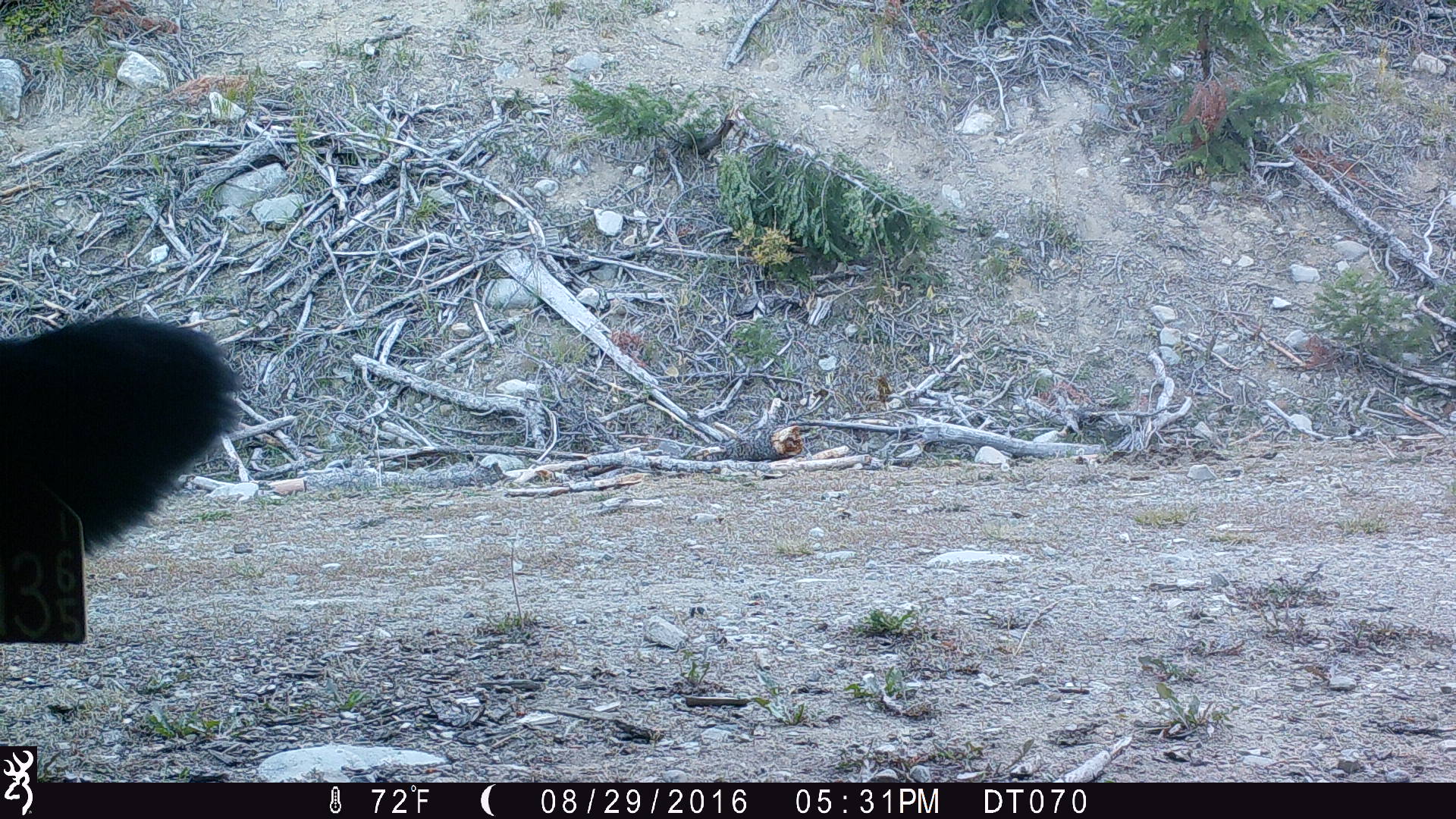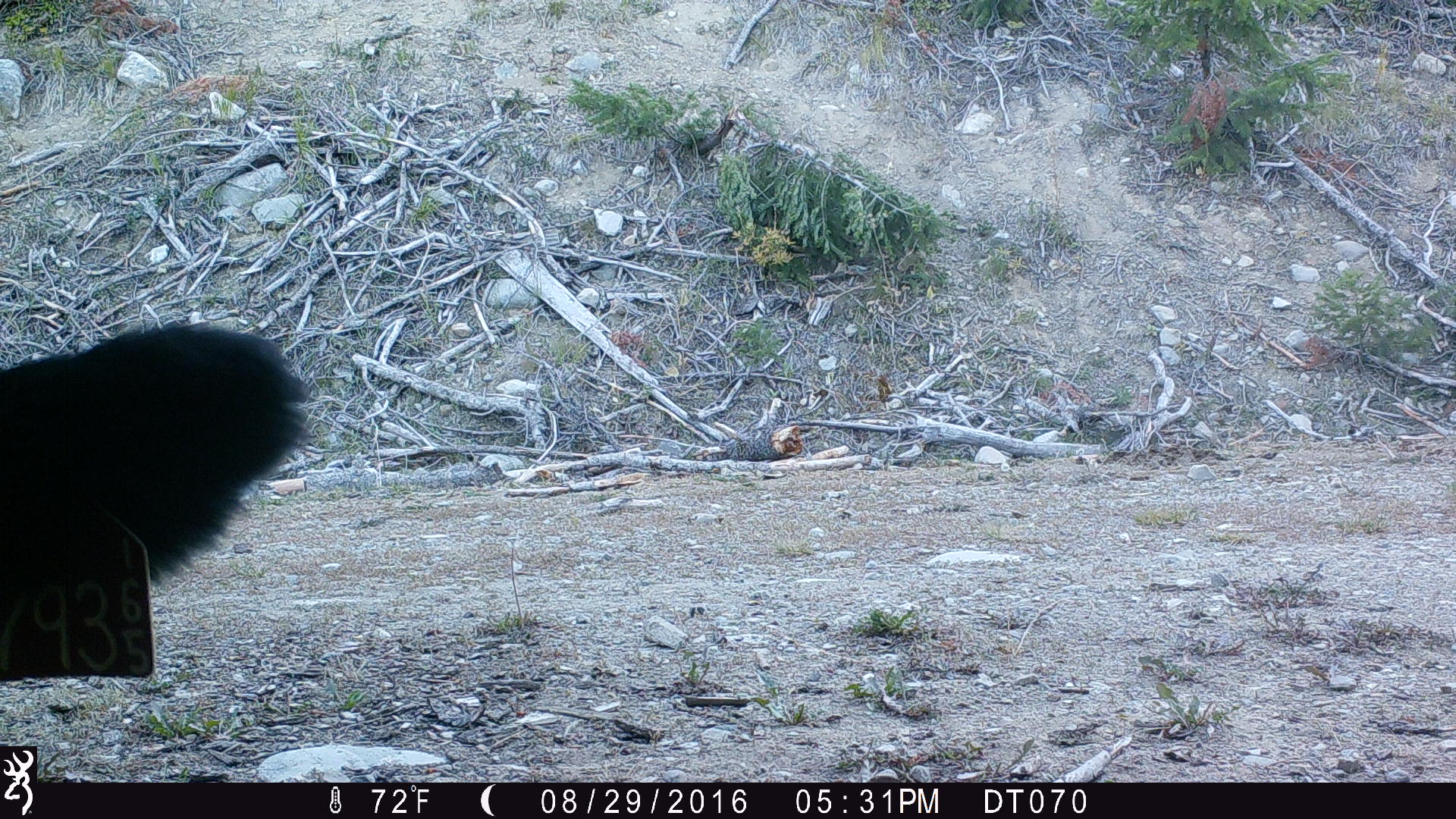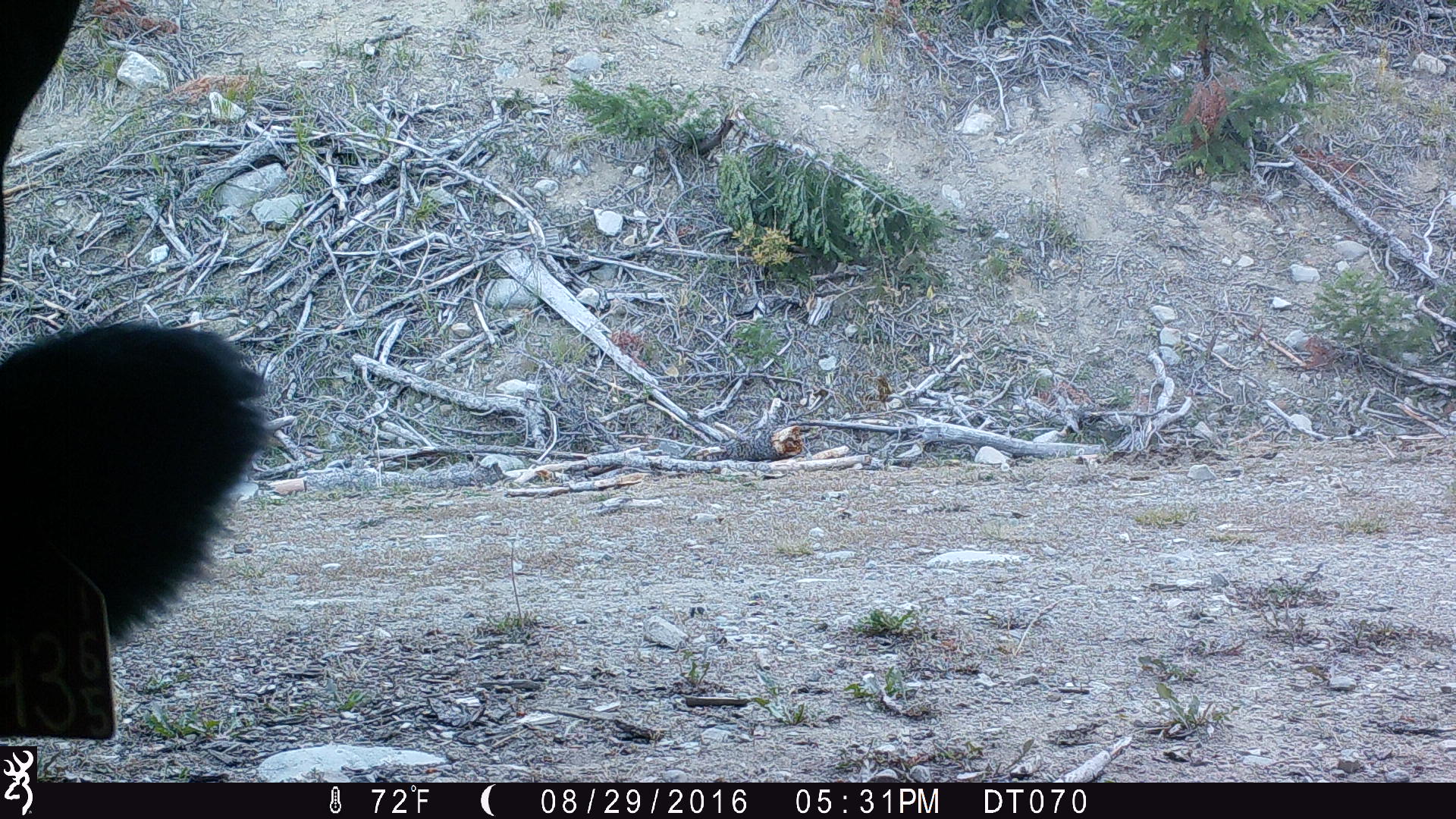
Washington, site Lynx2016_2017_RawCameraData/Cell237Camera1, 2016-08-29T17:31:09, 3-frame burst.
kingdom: Animalia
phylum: Chordata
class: Mammalia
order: Artiodactyla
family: Bovidae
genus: Bos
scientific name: Bos taurus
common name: domestic cattle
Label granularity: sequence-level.